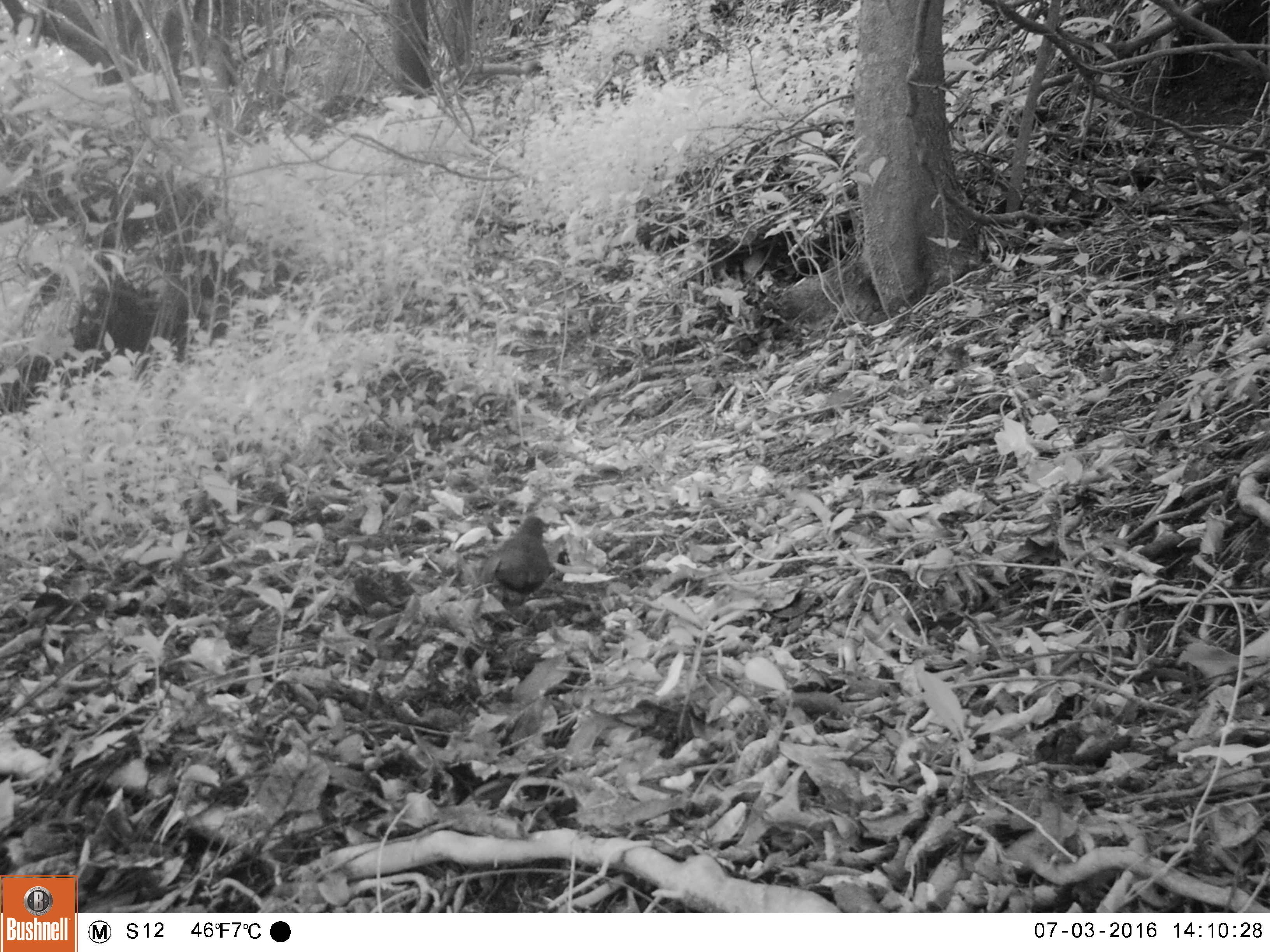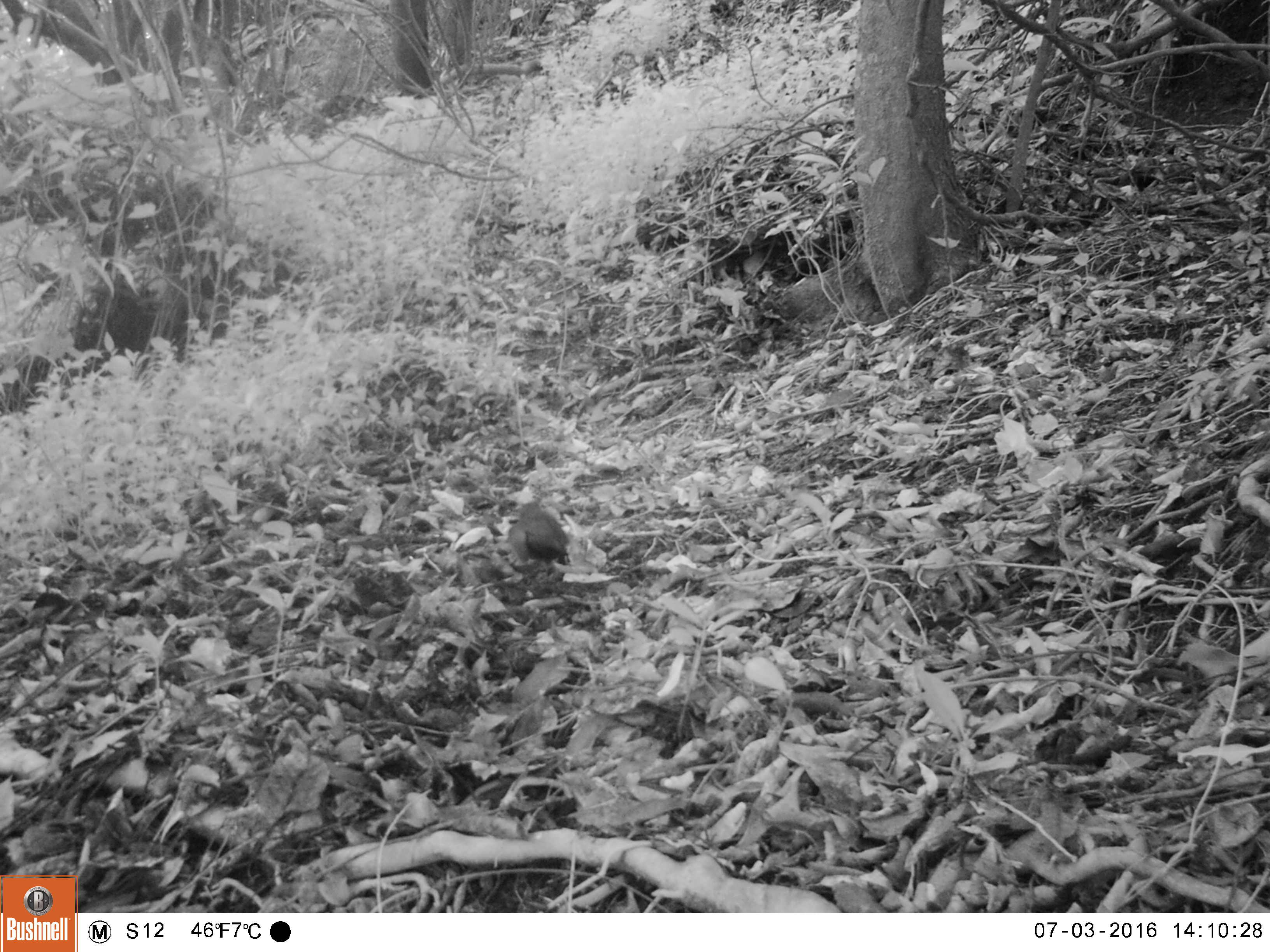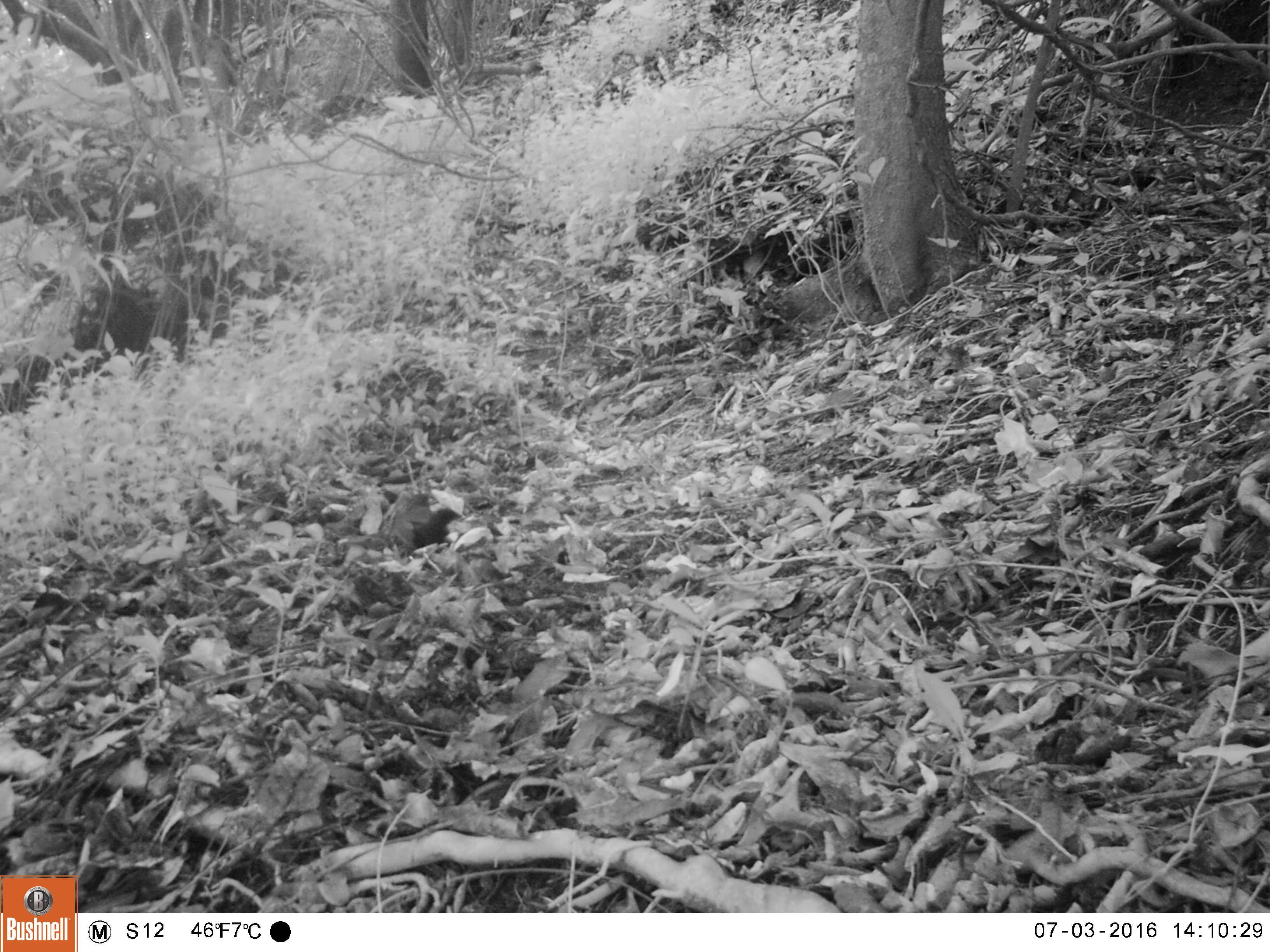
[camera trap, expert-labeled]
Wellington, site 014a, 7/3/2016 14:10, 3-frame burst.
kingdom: Animalia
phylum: Chordata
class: Aves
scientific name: Aves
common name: bird